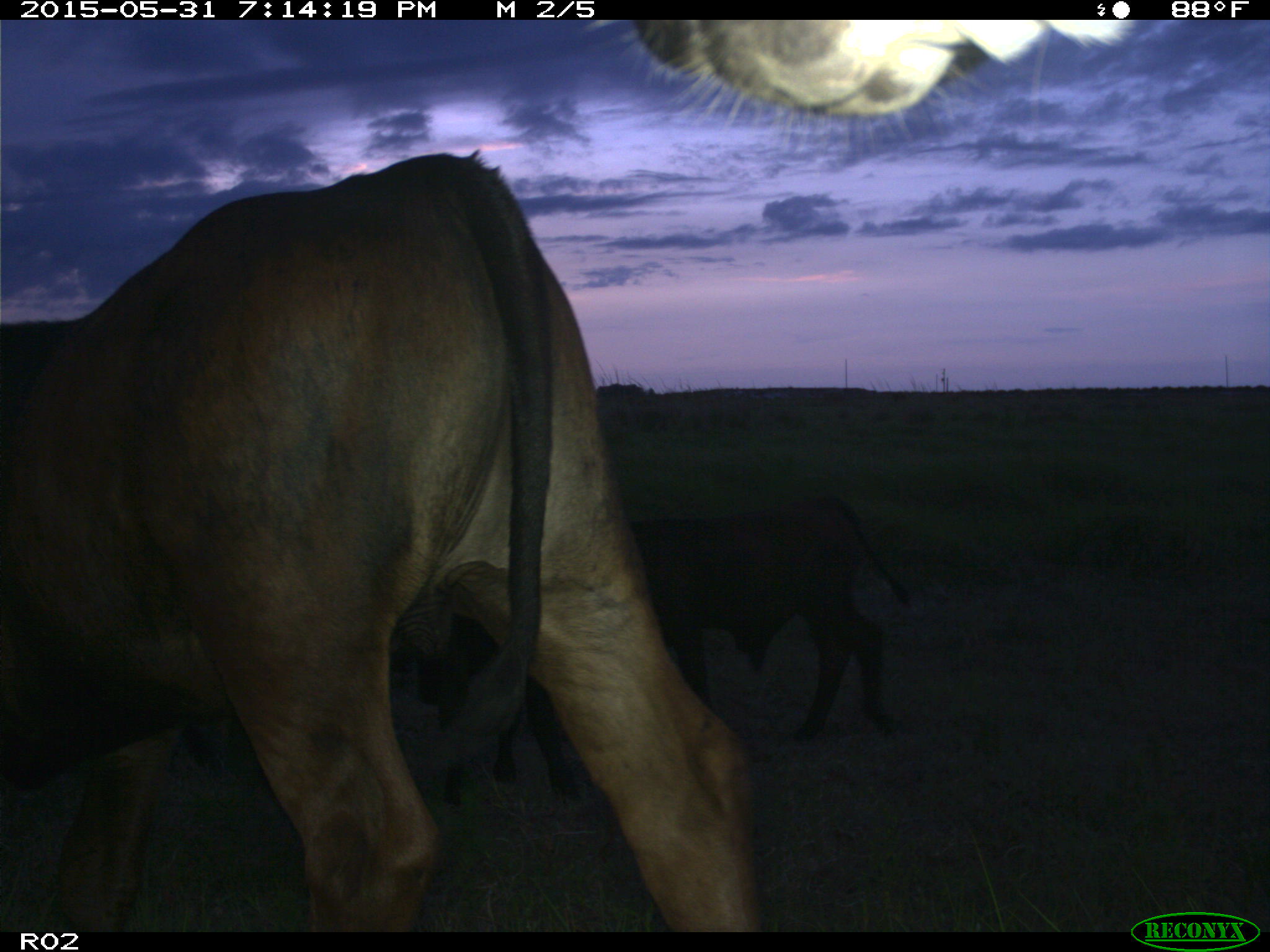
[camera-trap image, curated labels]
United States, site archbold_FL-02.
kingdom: Animalia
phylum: Chordata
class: Mammalia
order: Artiodactyla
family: Bovidae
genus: Bos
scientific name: Bos taurus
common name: domestic cow